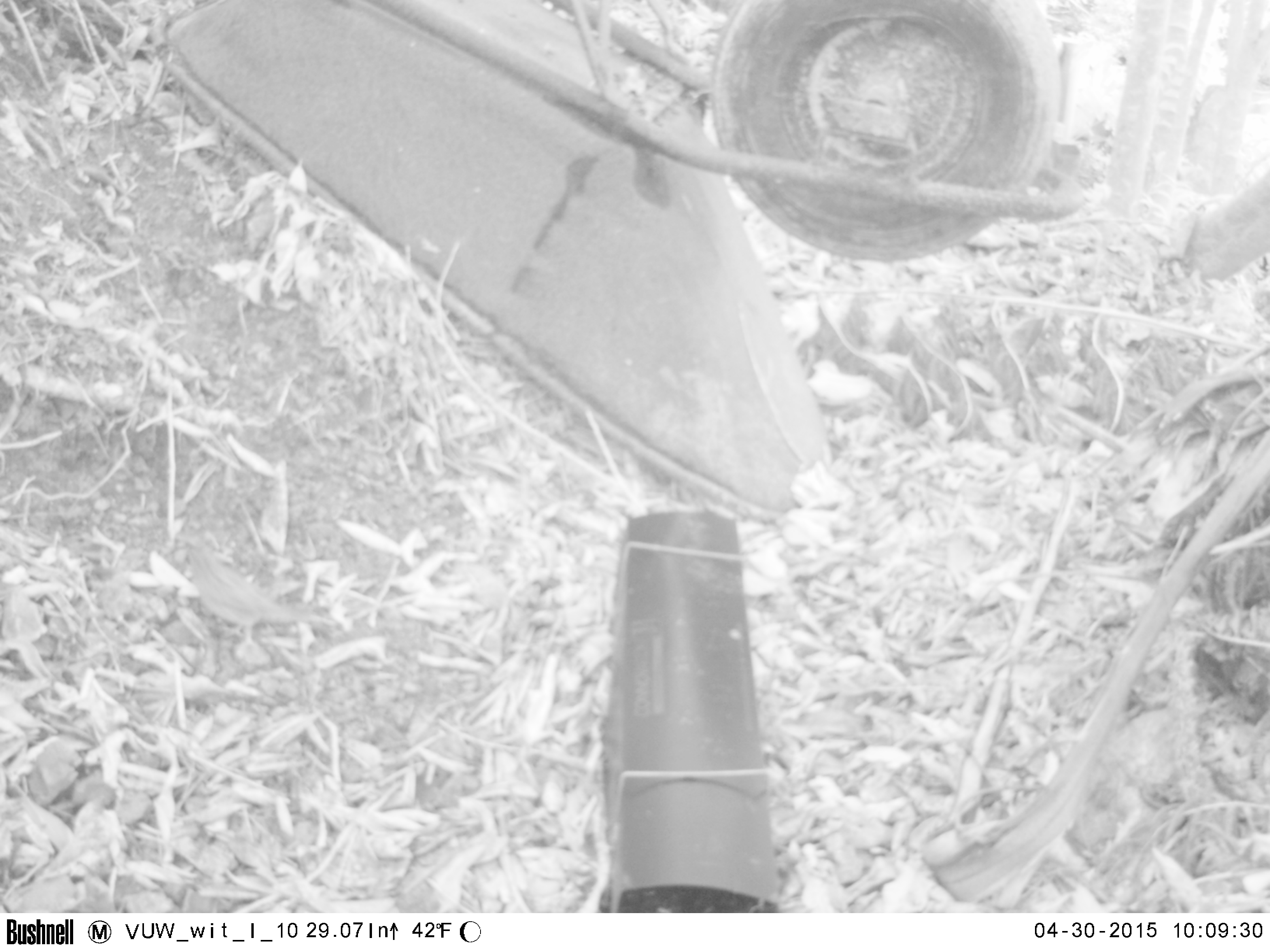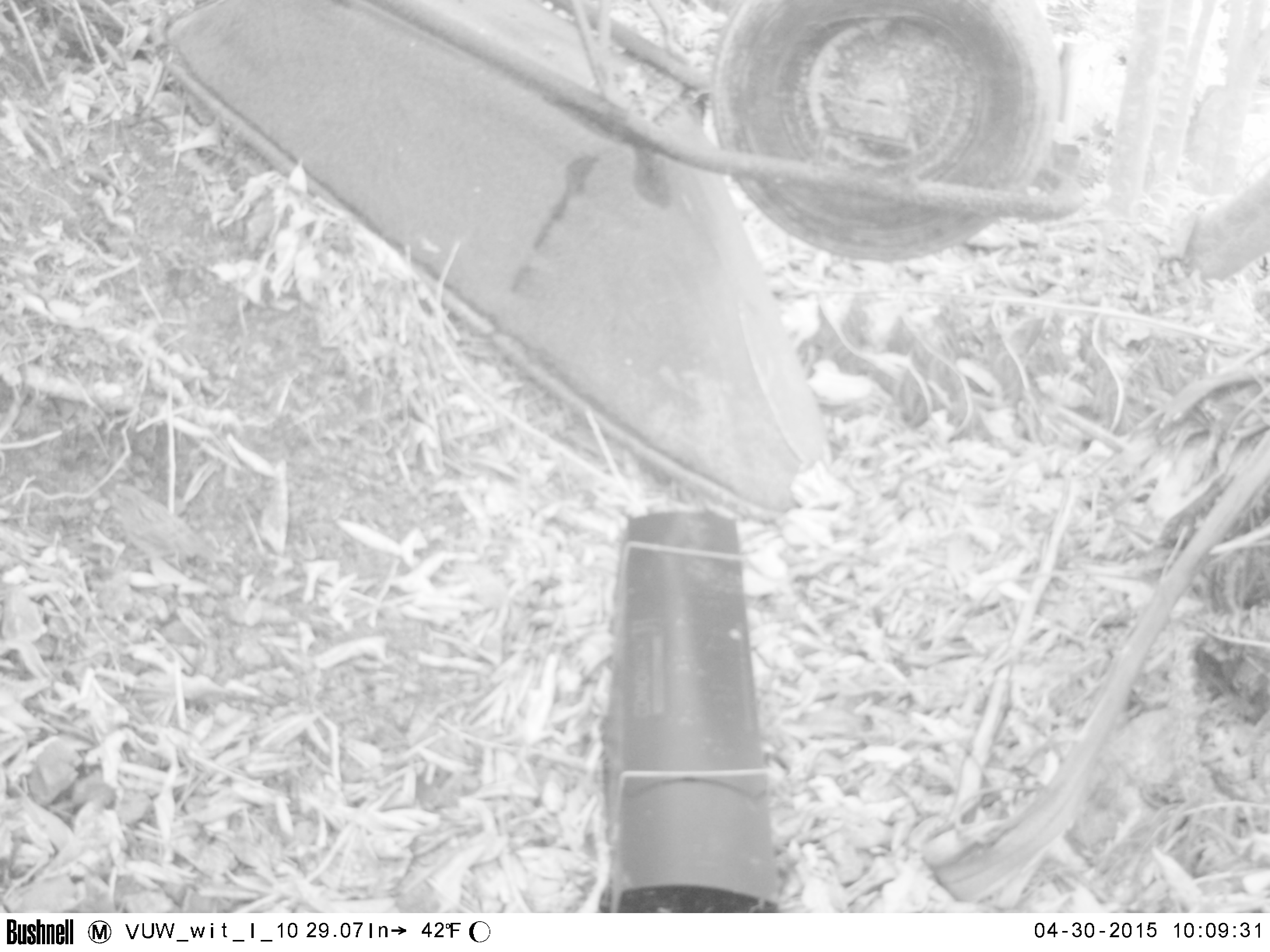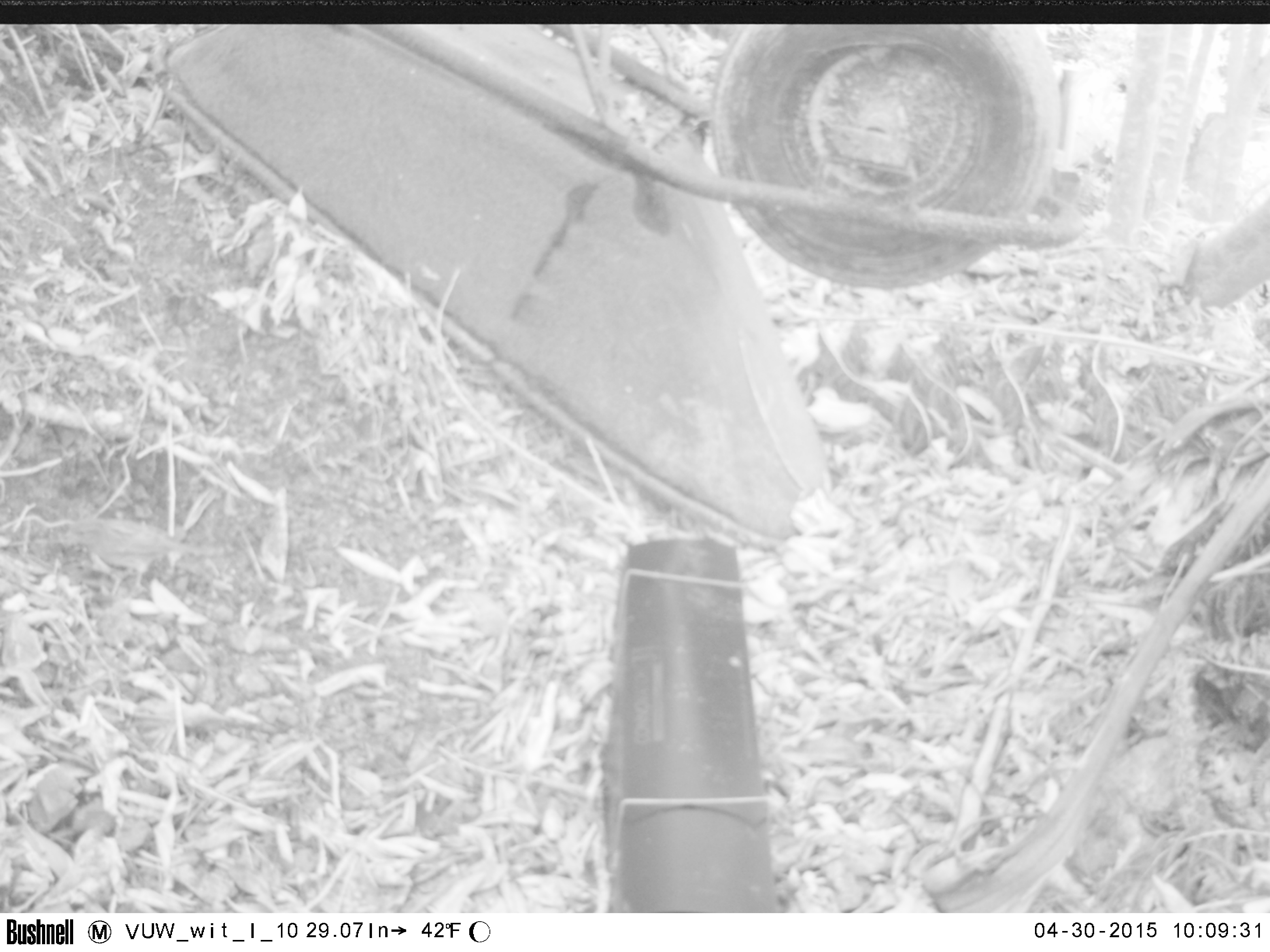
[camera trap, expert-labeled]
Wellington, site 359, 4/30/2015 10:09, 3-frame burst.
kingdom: Animalia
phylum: Chordata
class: Aves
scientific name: Aves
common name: bird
Bird (Aves).